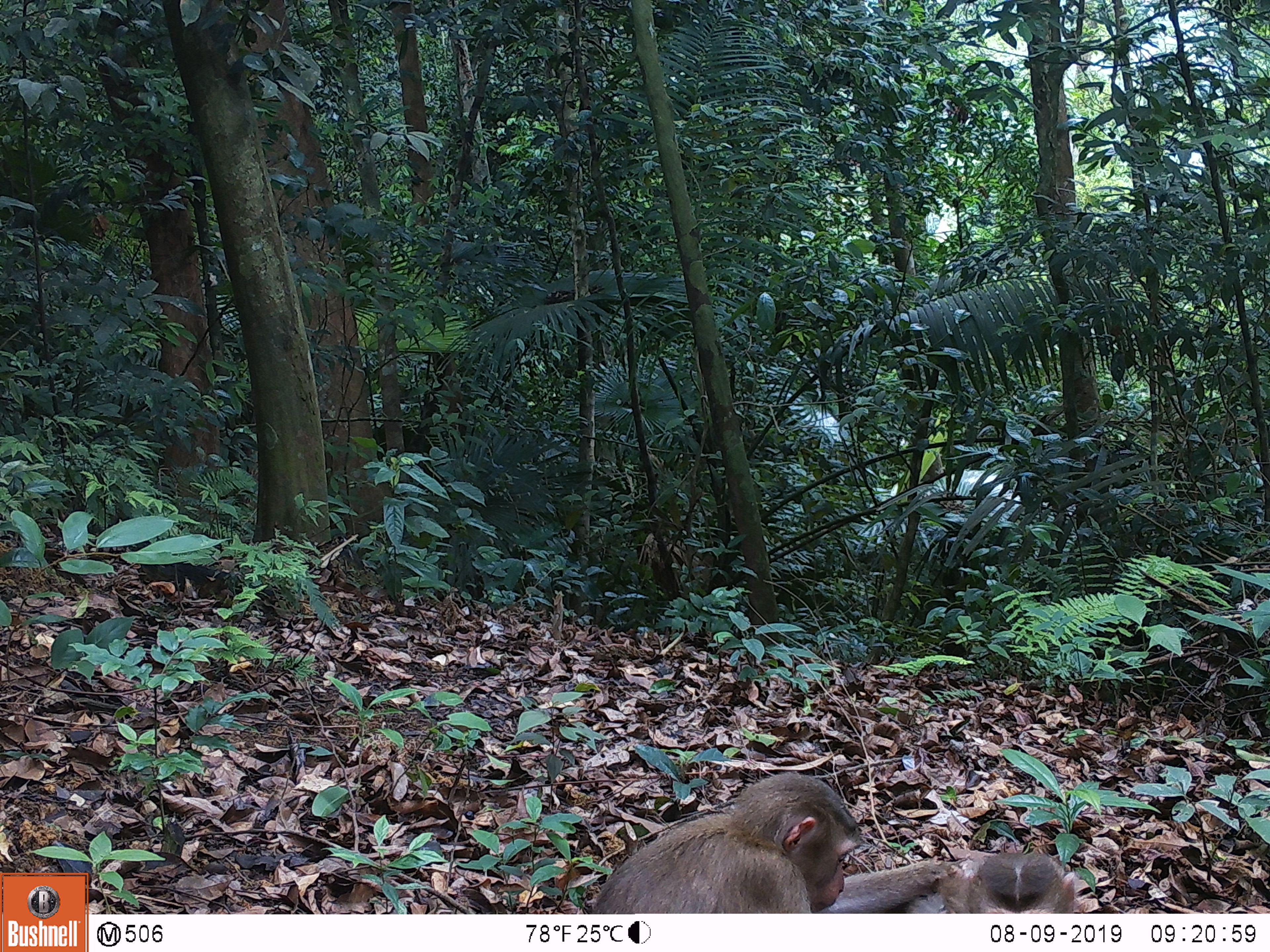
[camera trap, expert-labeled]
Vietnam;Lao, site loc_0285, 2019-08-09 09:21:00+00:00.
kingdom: Animalia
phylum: Chordata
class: Mammalia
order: Primates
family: Cercopithecidae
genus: Macaca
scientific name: Macaca nemestrina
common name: pig-tailed macaque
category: pig tailed macaque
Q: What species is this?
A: Pig tailed macaque (pig-tailed macaque) (Macaca nemestrina).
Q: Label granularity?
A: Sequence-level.